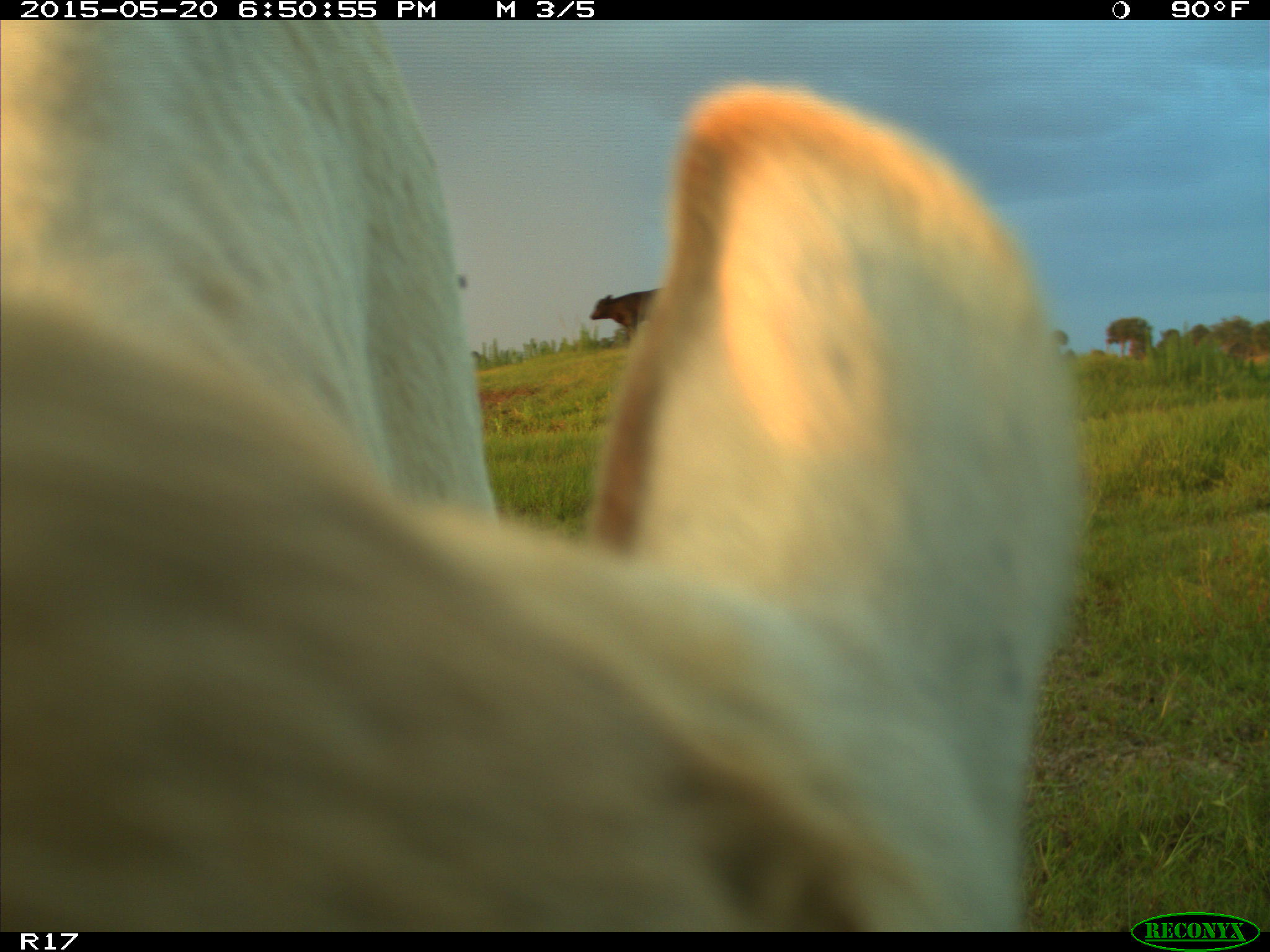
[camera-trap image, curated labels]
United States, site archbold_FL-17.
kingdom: Animalia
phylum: Chordata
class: Mammalia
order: Artiodactyla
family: Bovidae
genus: Bos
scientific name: Bos taurus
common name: domestic cow